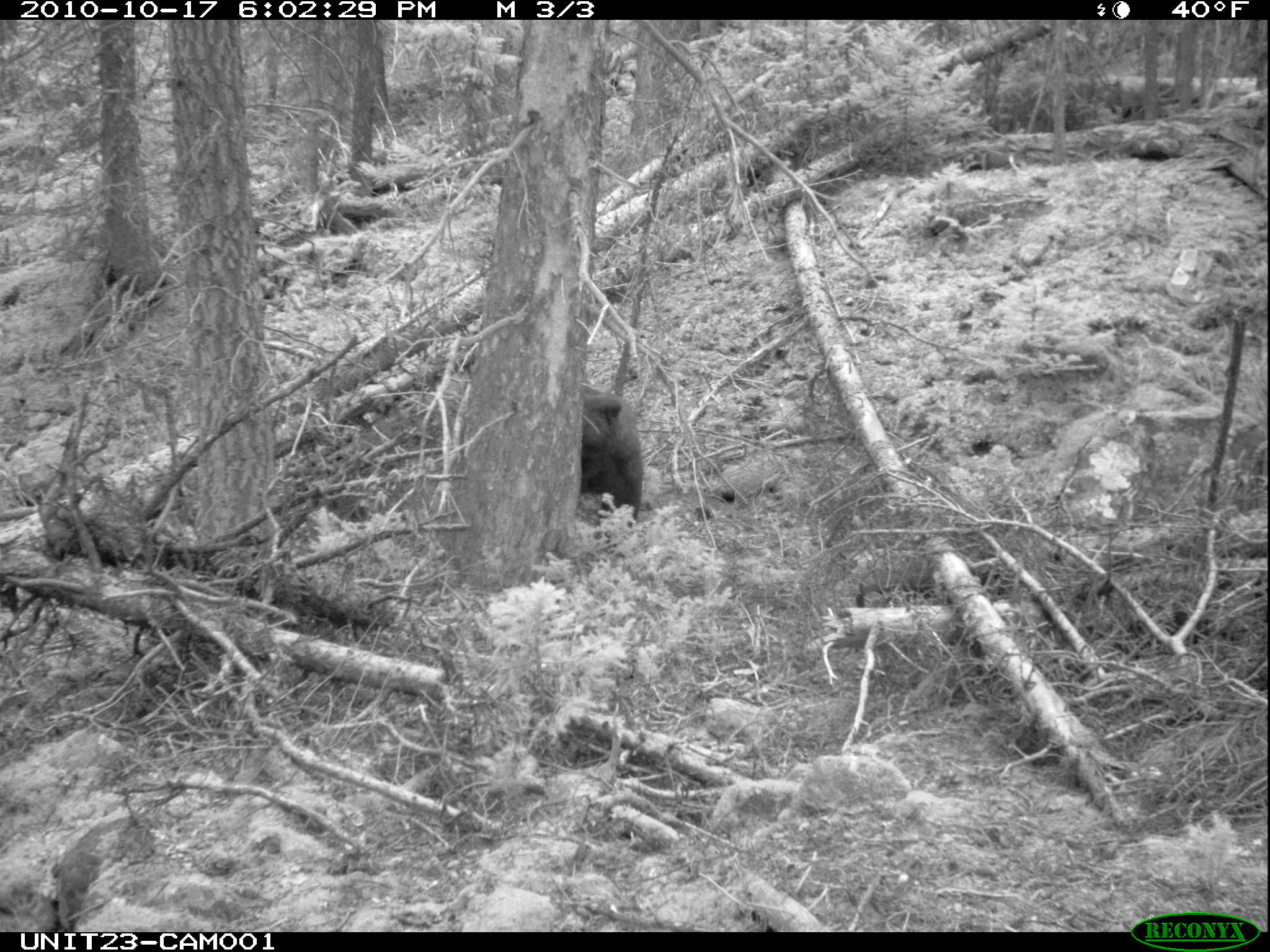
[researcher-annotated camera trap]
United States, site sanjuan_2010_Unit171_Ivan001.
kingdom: Animalia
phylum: Chordata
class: Mammalia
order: Carnivora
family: Ursidae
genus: Ursus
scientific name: Ursus americanus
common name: american black bear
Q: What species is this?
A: Ursus americanus (american black bear).